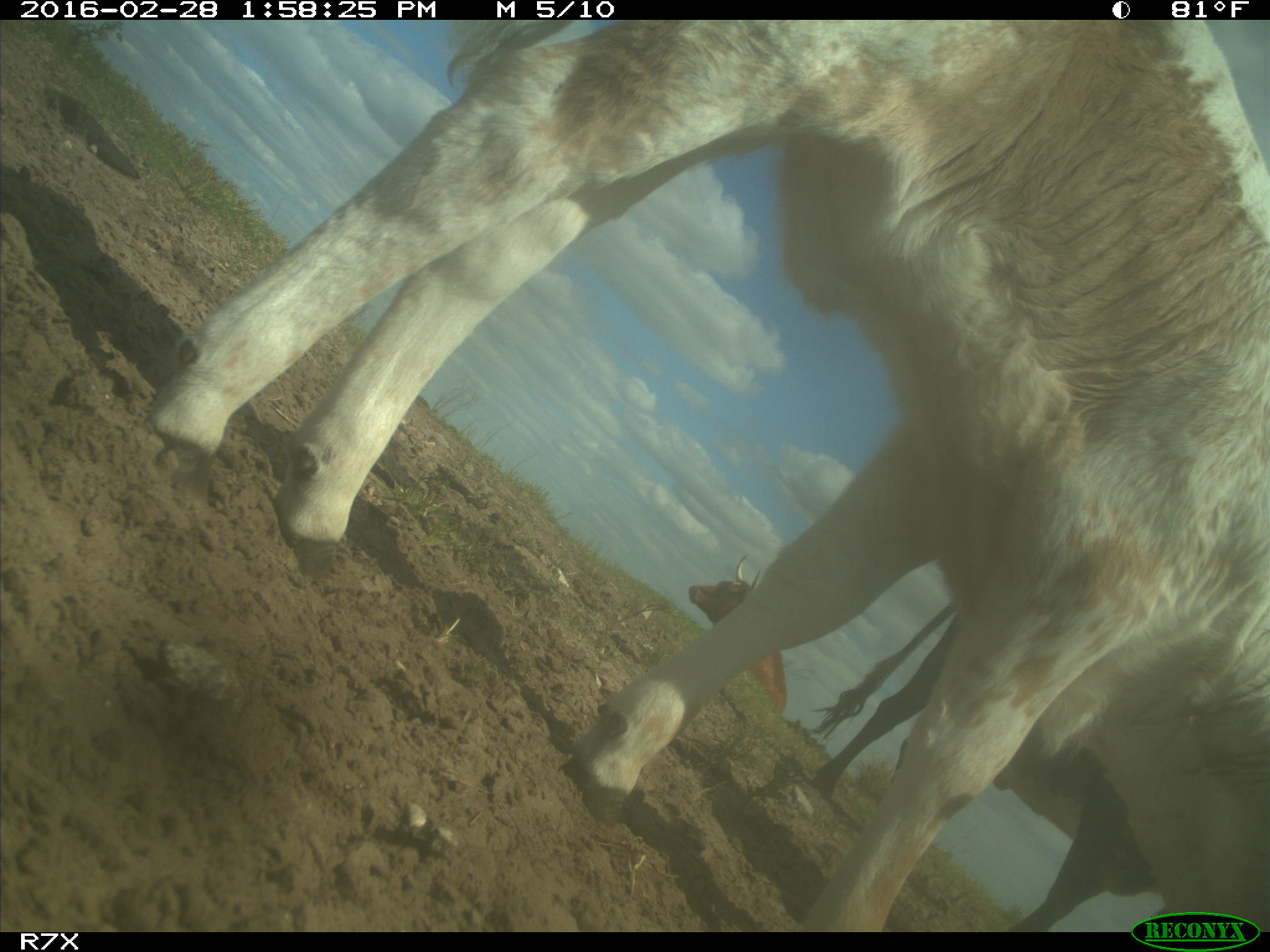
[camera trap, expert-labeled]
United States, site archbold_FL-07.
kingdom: Animalia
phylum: Chordata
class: Mammalia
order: Artiodactyla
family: Bovidae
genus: Bos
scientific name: Bos taurus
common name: domestic cow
Bos taurus (domestic cow).